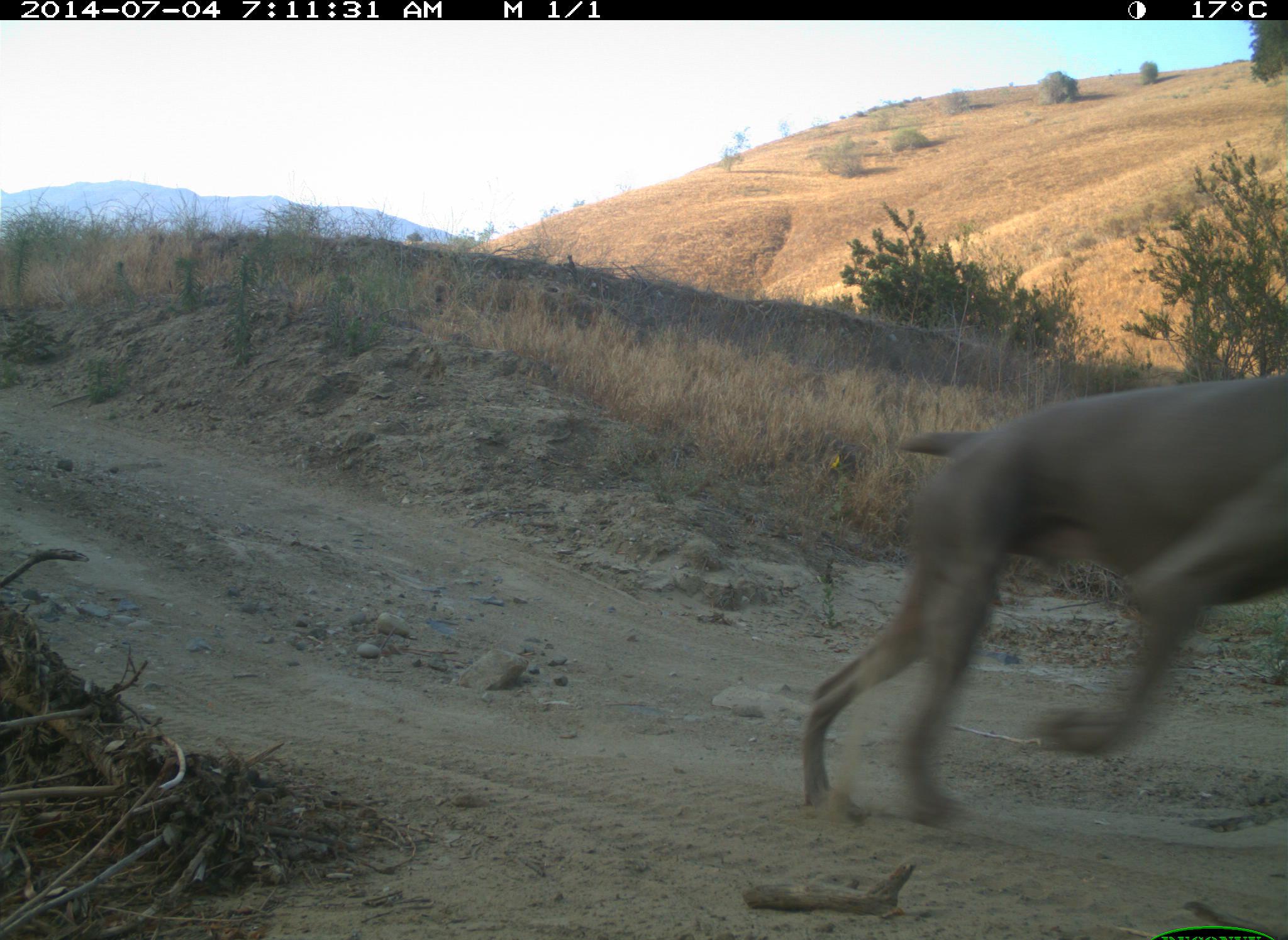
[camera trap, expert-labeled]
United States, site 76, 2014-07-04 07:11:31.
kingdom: Animalia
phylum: Chordata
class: Mammalia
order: Carnivora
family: Canidae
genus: Canis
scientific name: Canis familiaris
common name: domestic dog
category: dog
Dog (domestic dog) (Canis familiaris).